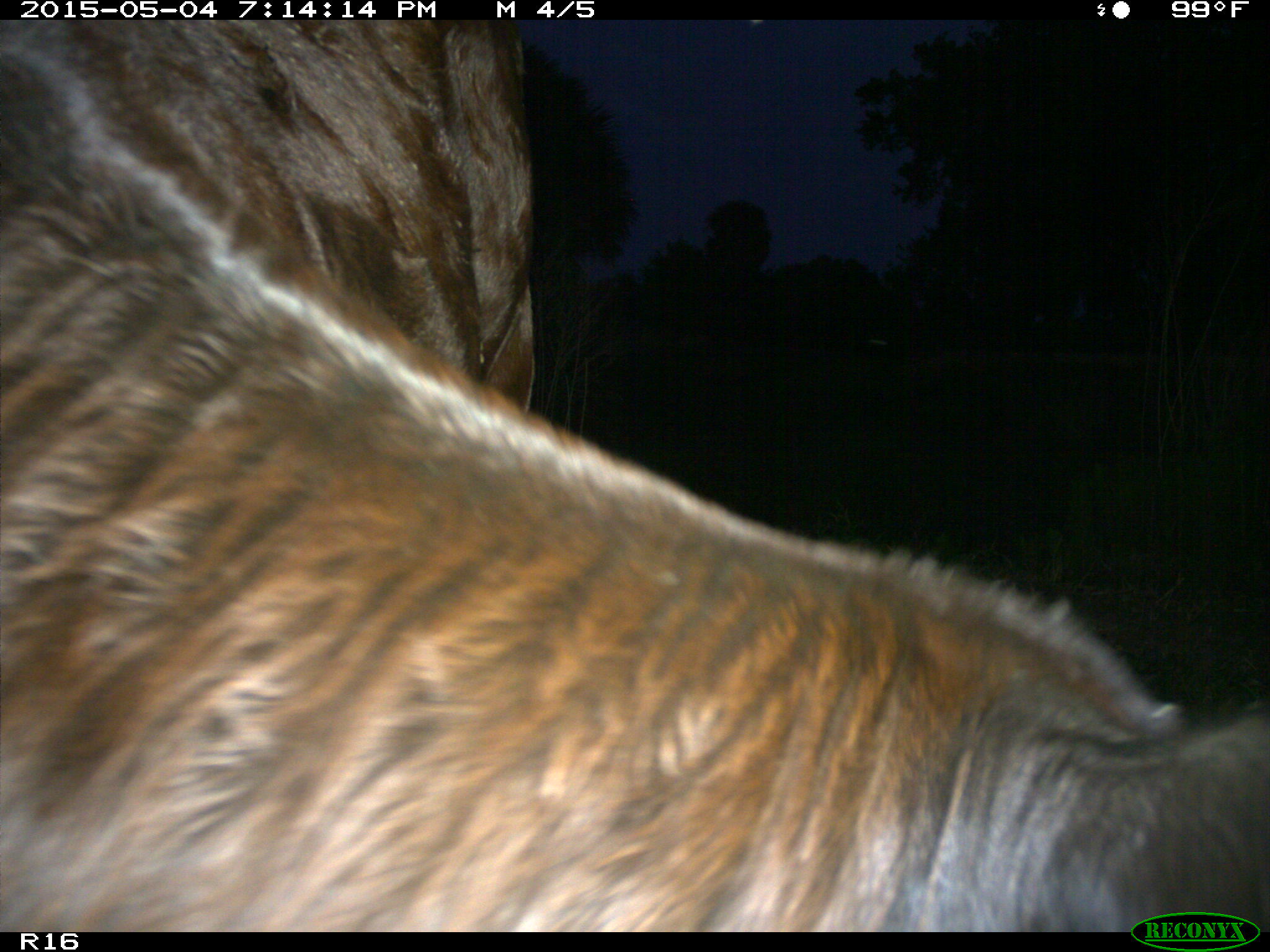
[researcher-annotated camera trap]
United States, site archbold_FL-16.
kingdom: Animalia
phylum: Chordata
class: Mammalia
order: Artiodactyla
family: Bovidae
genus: Bos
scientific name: Bos taurus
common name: domestic cow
Bos taurus (domestic cow).